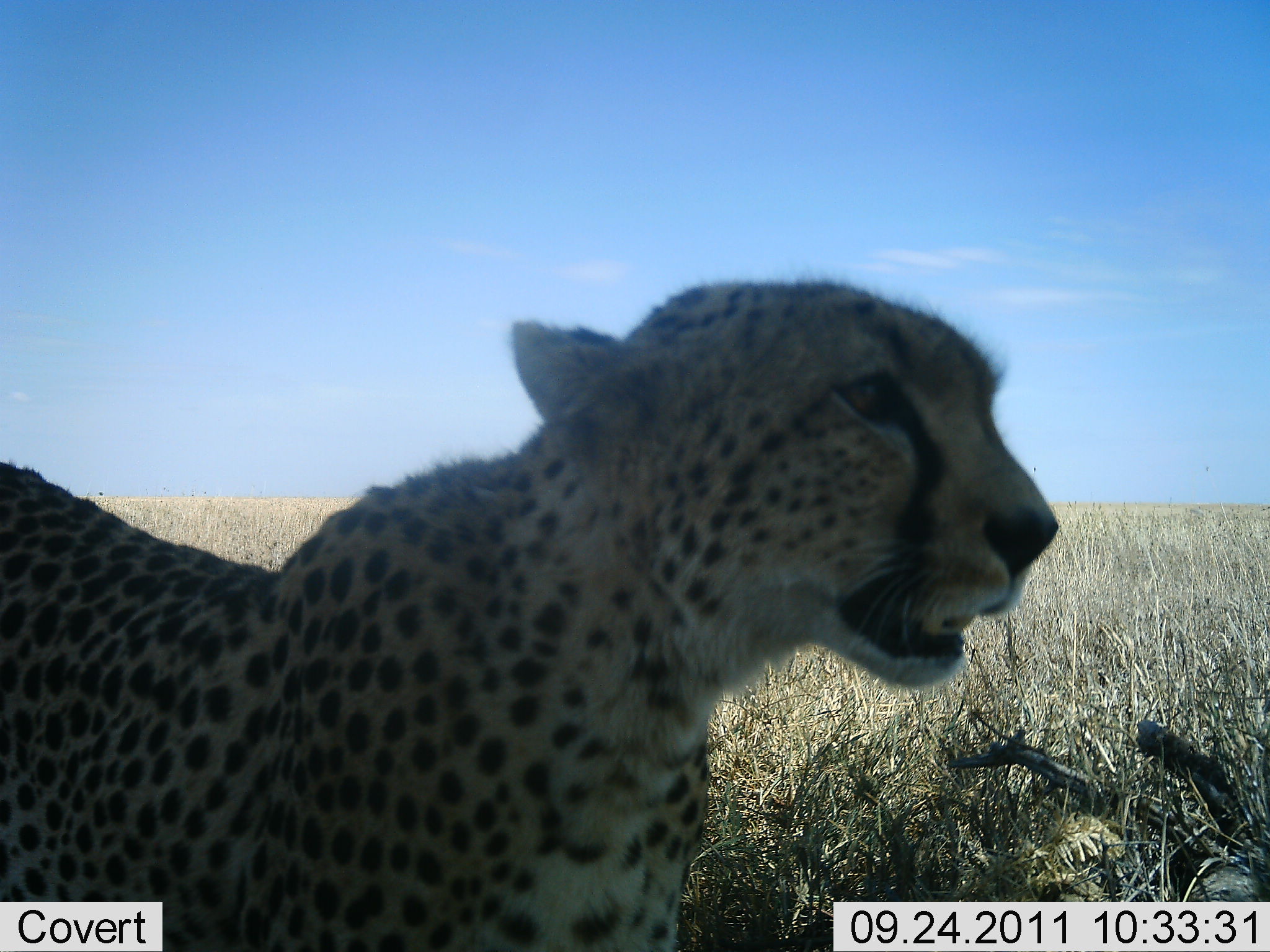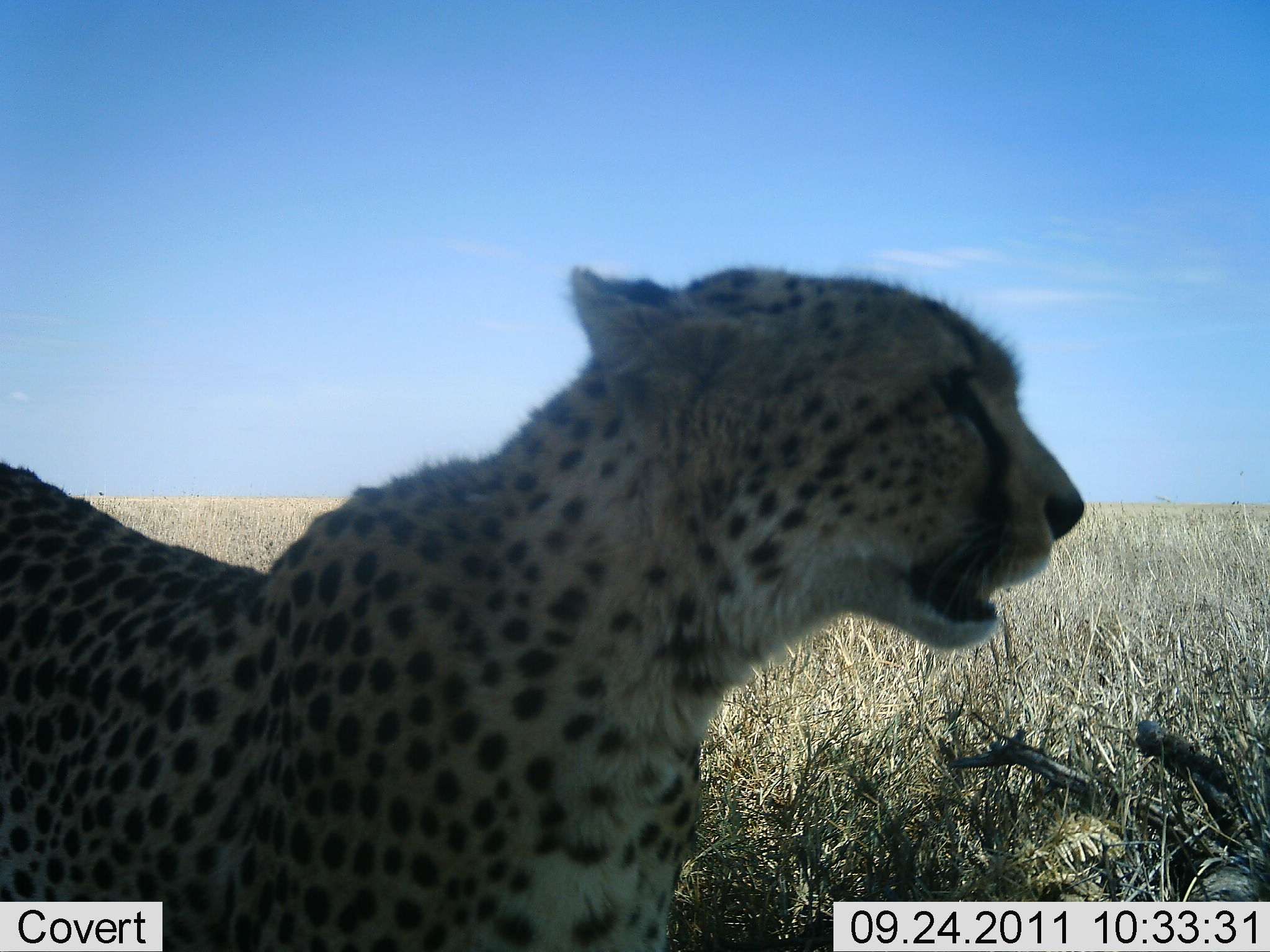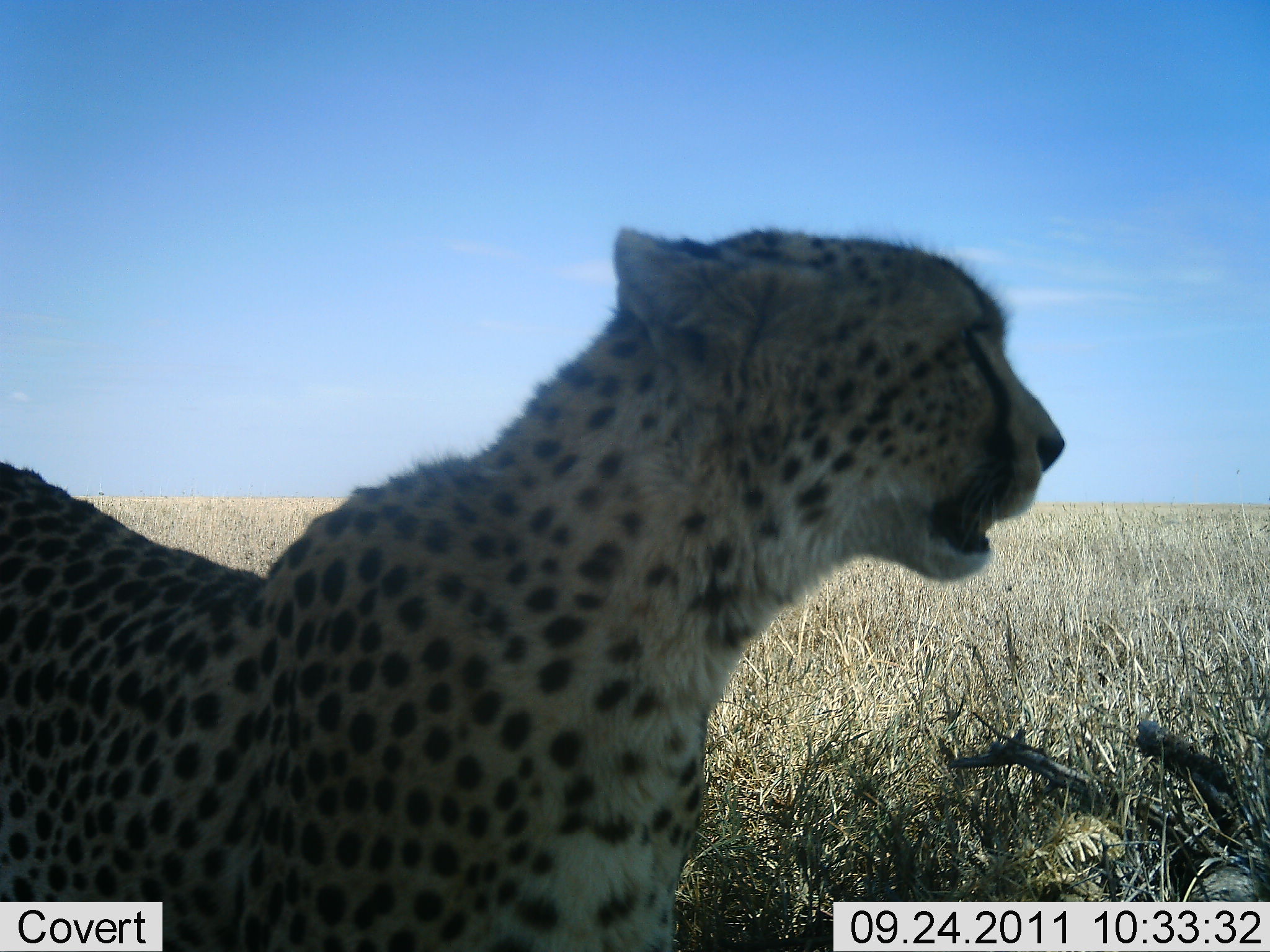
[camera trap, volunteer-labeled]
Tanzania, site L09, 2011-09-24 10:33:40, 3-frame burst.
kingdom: Animalia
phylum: Chordata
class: Mammalia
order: Carnivora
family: Felidae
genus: Acinonyx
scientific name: Acinonyx jubatus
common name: cheetah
Cheetah (Acinonyx jubatus), count 1. Behavior (volunteer vote fractions): standing 91%, resting 9%, moving 0%, interacting 0%. Young present (vote fraction): 0%. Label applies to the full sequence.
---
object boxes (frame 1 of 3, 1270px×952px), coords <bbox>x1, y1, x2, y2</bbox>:
animal: <bbox>0, 277, 1061, 952</bbox>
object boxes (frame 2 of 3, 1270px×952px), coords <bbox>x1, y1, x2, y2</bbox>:
animal: <bbox>0, 264, 1086, 950</bbox>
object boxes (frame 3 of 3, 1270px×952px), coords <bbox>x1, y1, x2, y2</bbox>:
animal: <bbox>0, 224, 1066, 950</bbox>